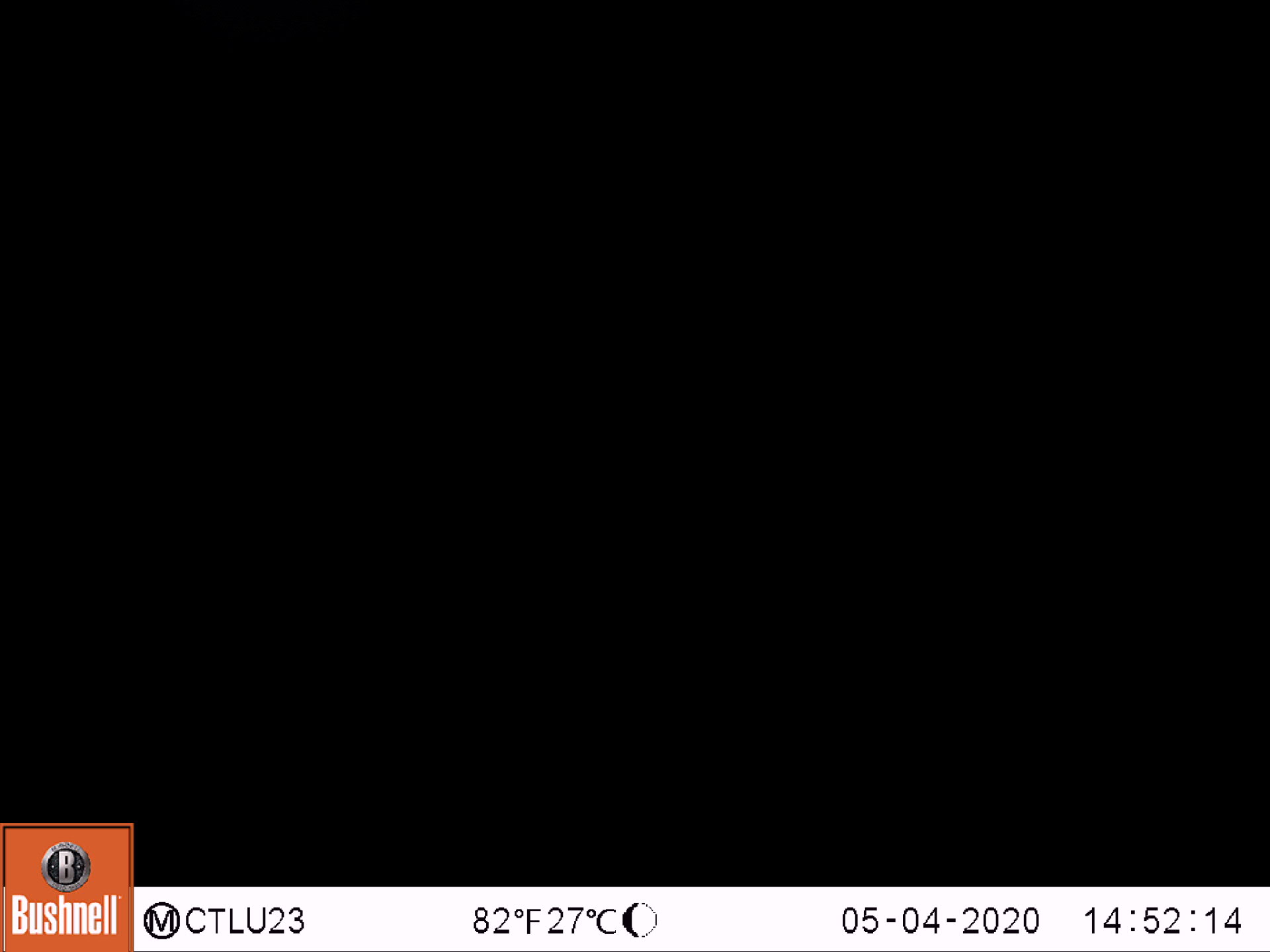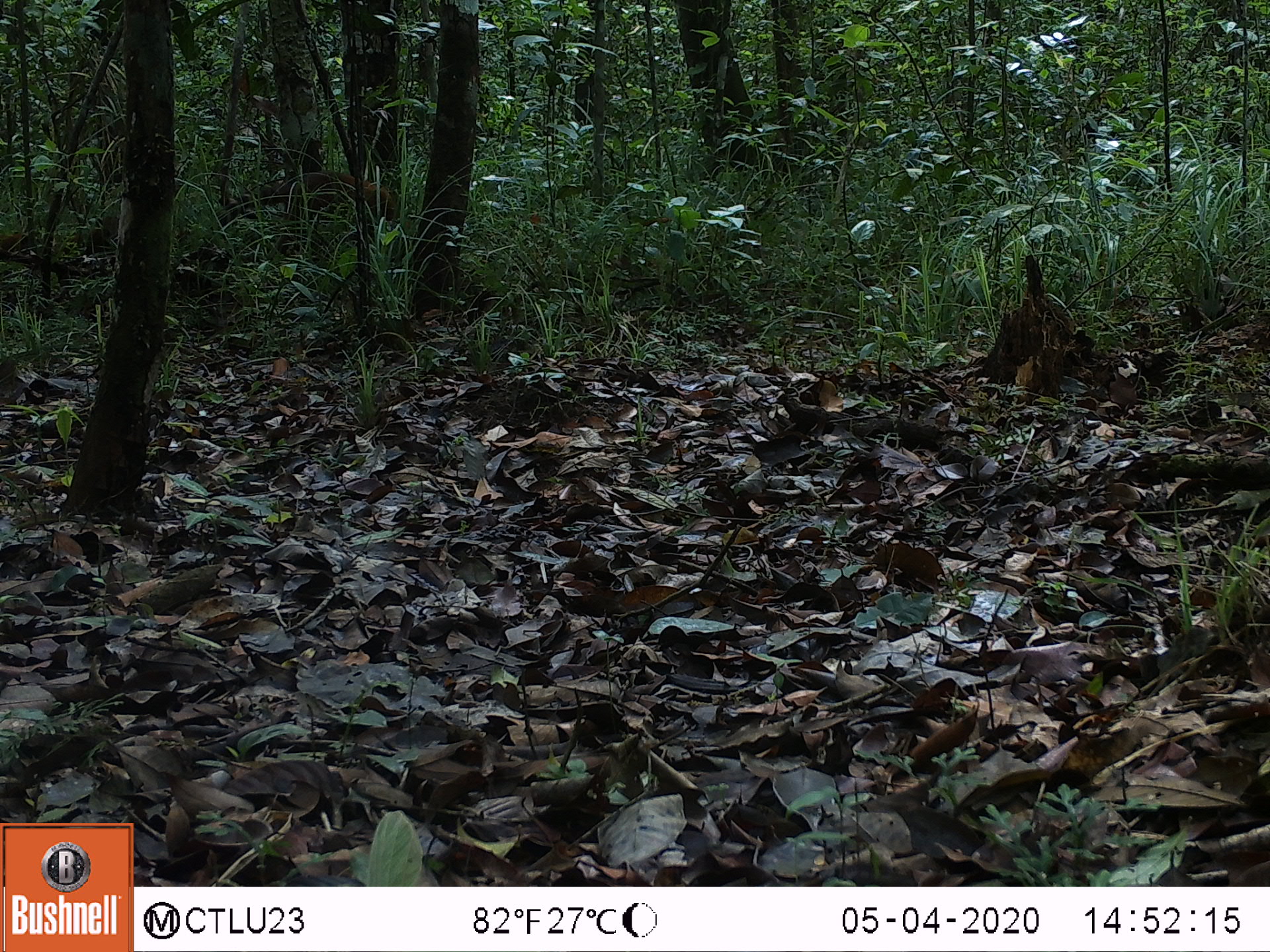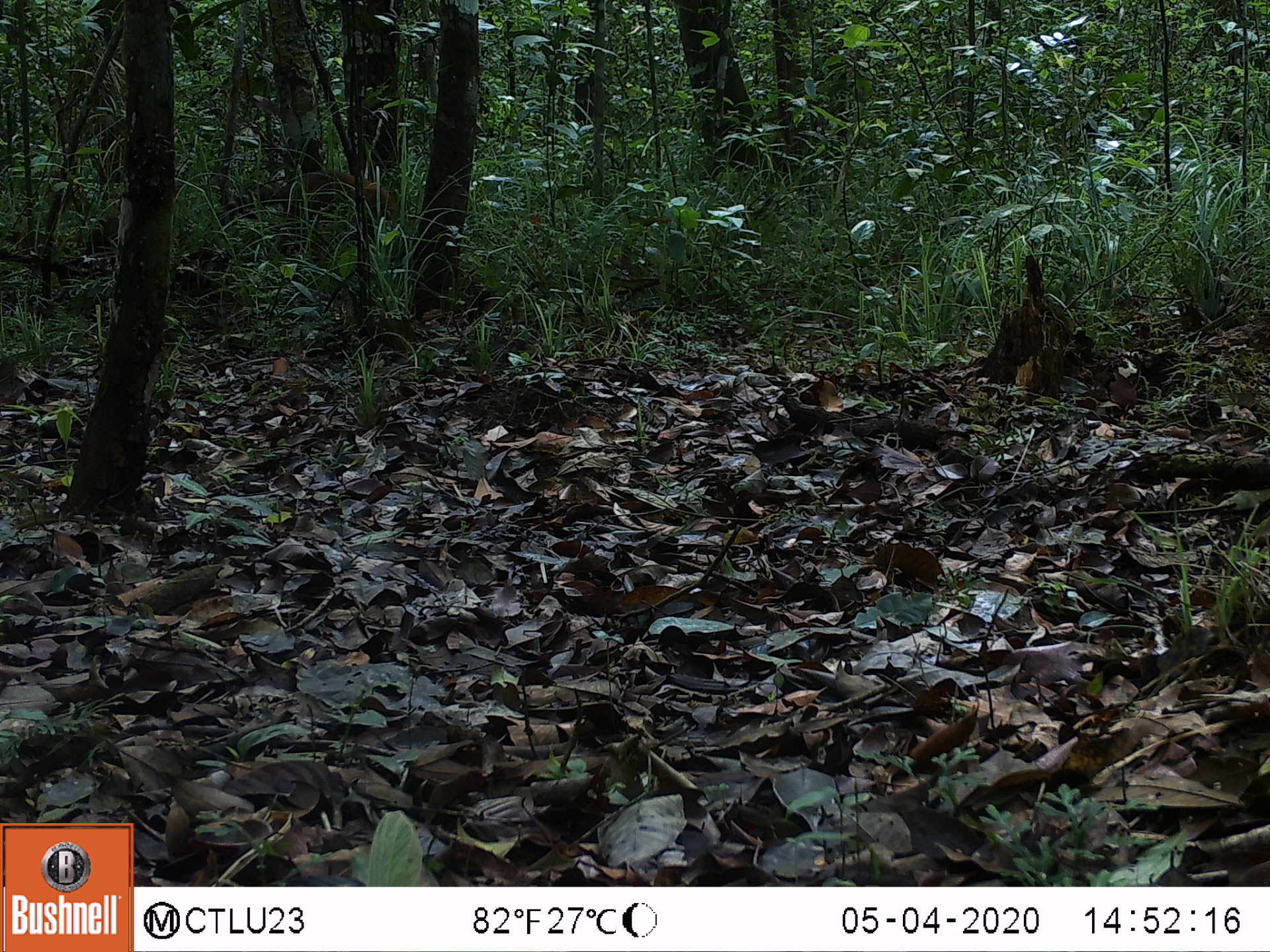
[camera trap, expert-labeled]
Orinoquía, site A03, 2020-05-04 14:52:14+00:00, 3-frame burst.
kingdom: Animalia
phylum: Chordata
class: Mammalia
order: Carnivora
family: Procyonidae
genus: Nasua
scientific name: Nasua nasua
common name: south american coati